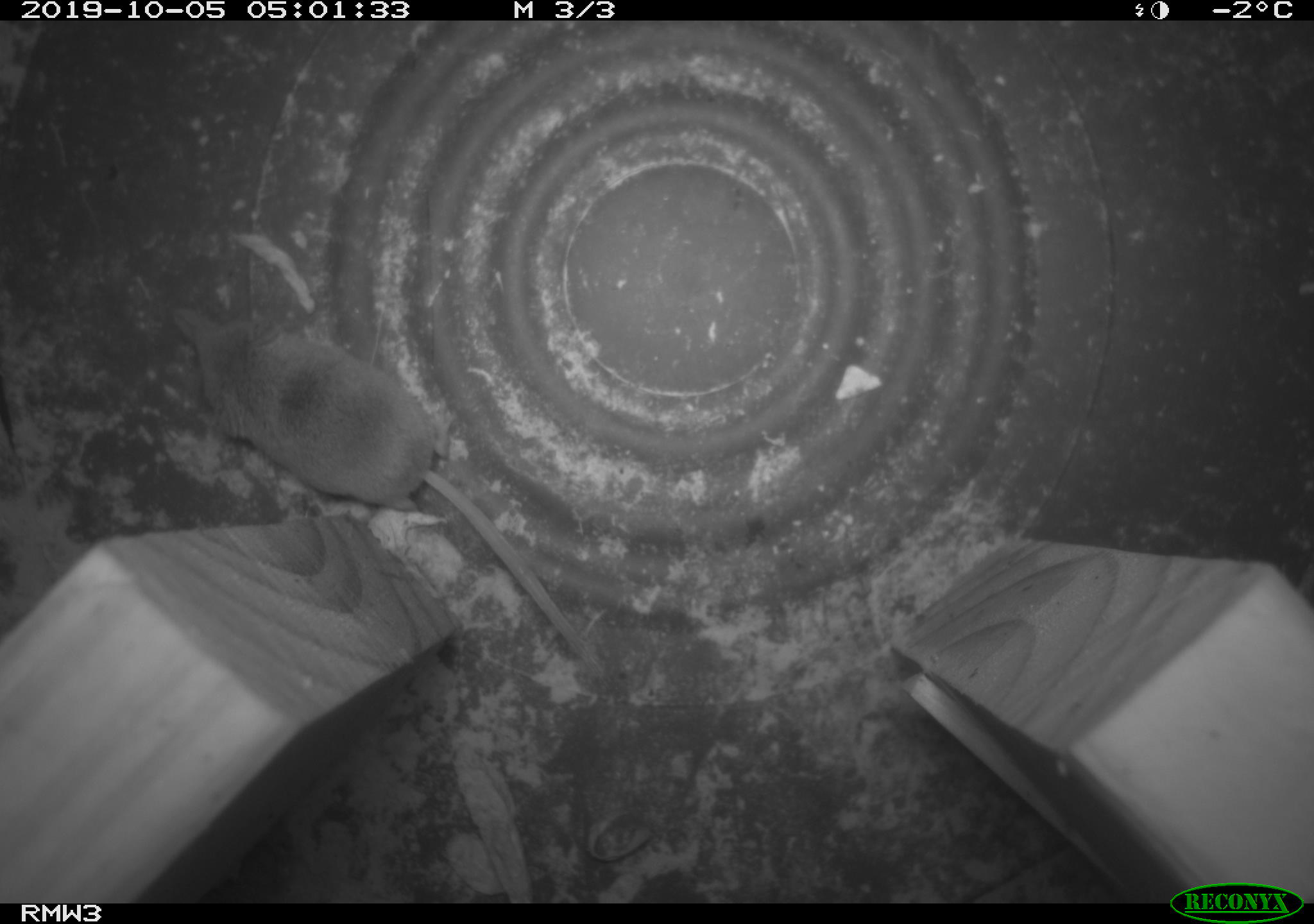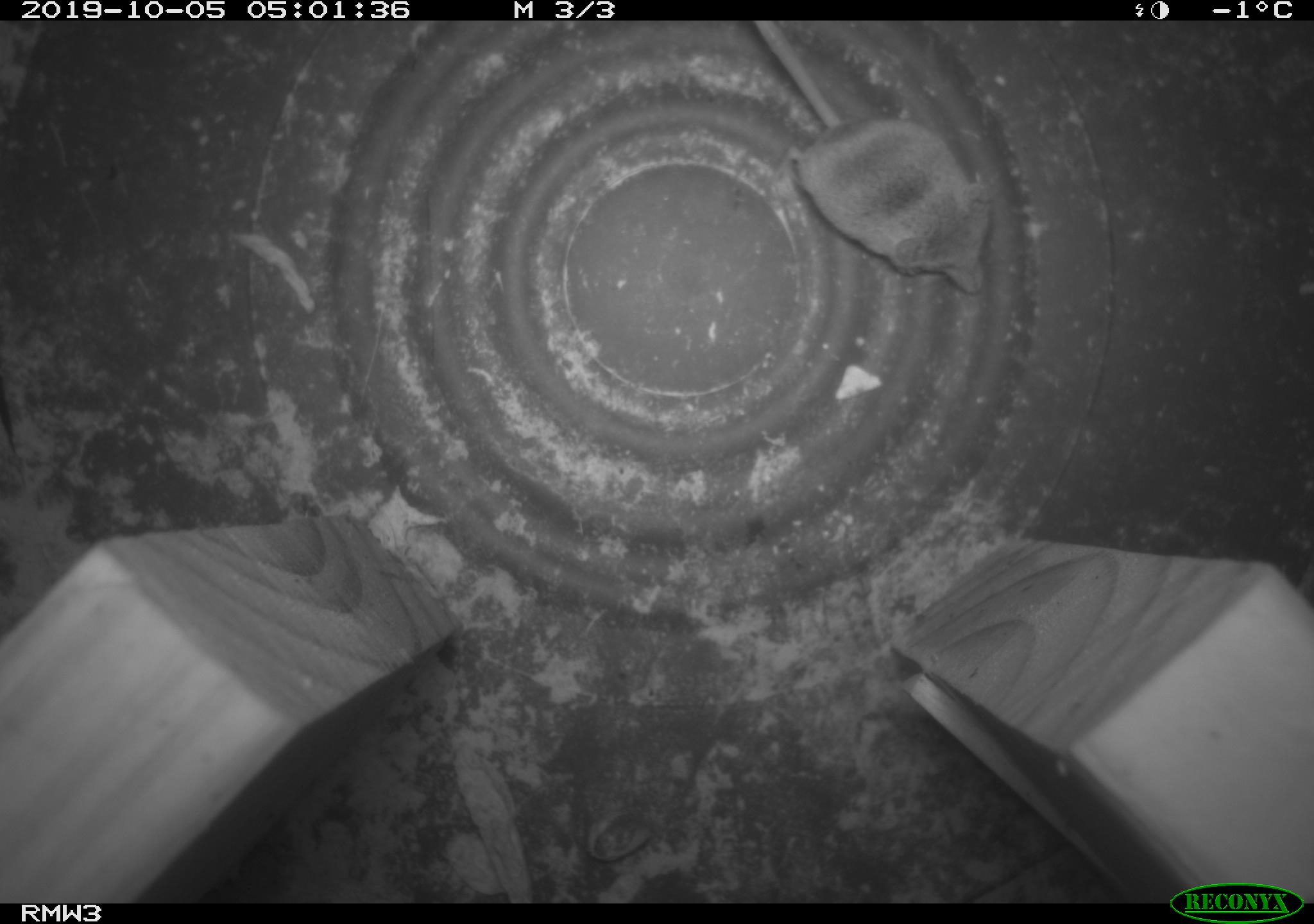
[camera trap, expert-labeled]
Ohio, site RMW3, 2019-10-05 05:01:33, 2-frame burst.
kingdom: Animalia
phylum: Chordata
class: Mammalia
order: Eulipotyphla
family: Soricidae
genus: Sorex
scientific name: Sorex cinereus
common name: masked shrew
Masked shrew (Sorex cinereus).